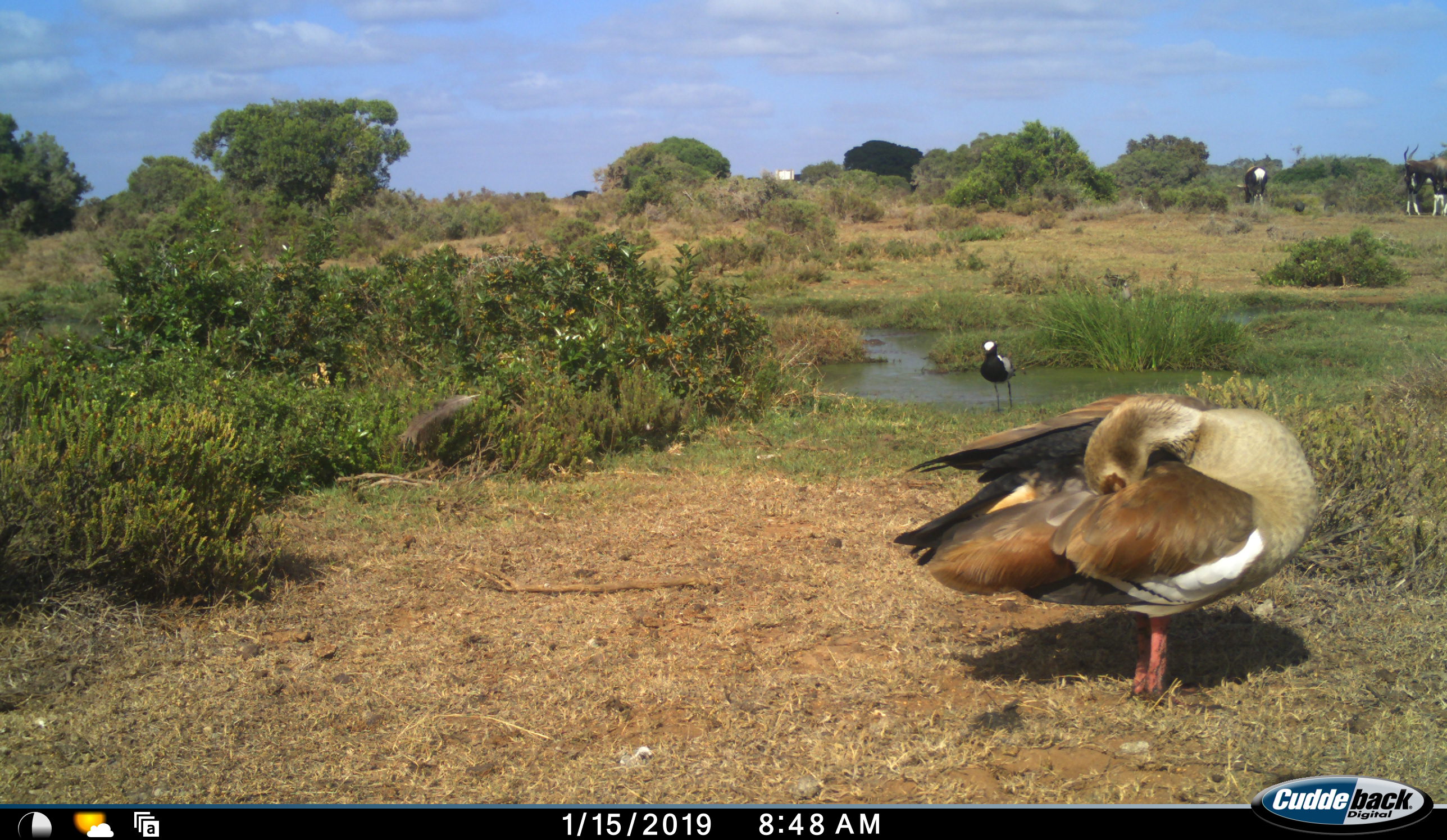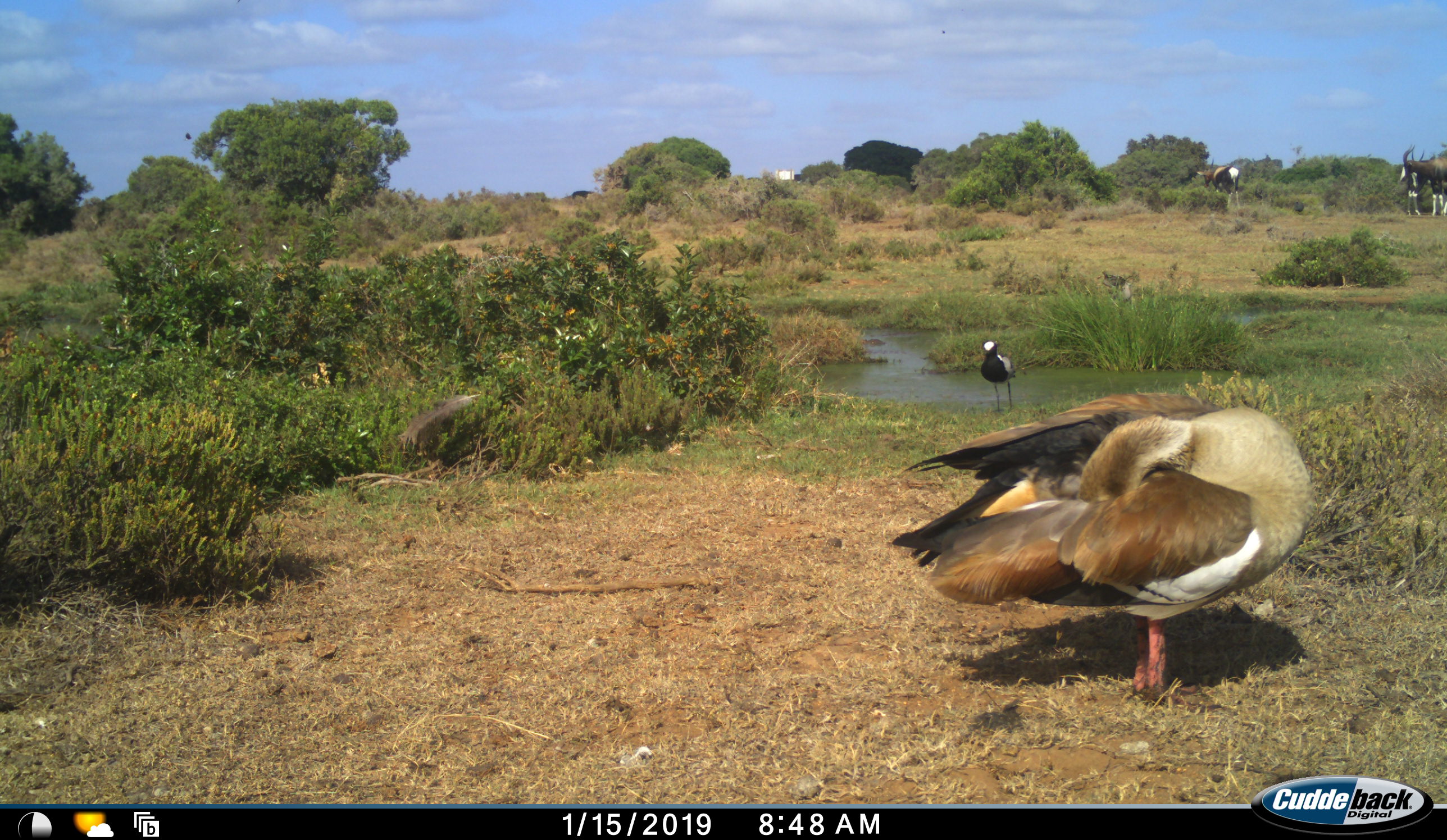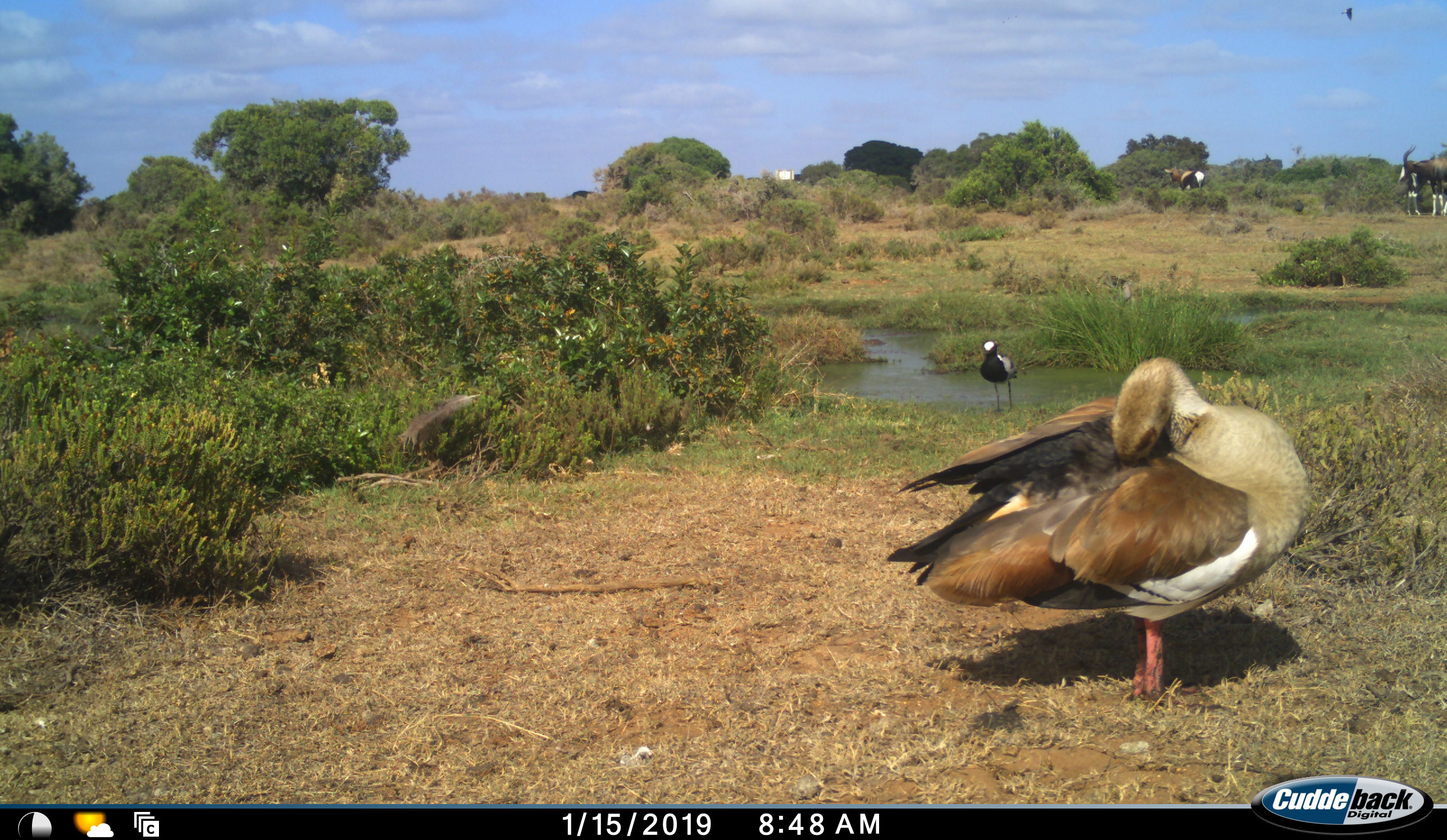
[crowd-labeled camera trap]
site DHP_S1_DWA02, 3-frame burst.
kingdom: Animalia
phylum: Chordata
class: Aves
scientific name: Aves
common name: bird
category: birdother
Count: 2.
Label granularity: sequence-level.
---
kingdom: Animalia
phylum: Chordata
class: Mammalia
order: Artiodactyla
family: Bovidae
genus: Damaliscus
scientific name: Damaliscus pygargus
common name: bontebok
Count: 3.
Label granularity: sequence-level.